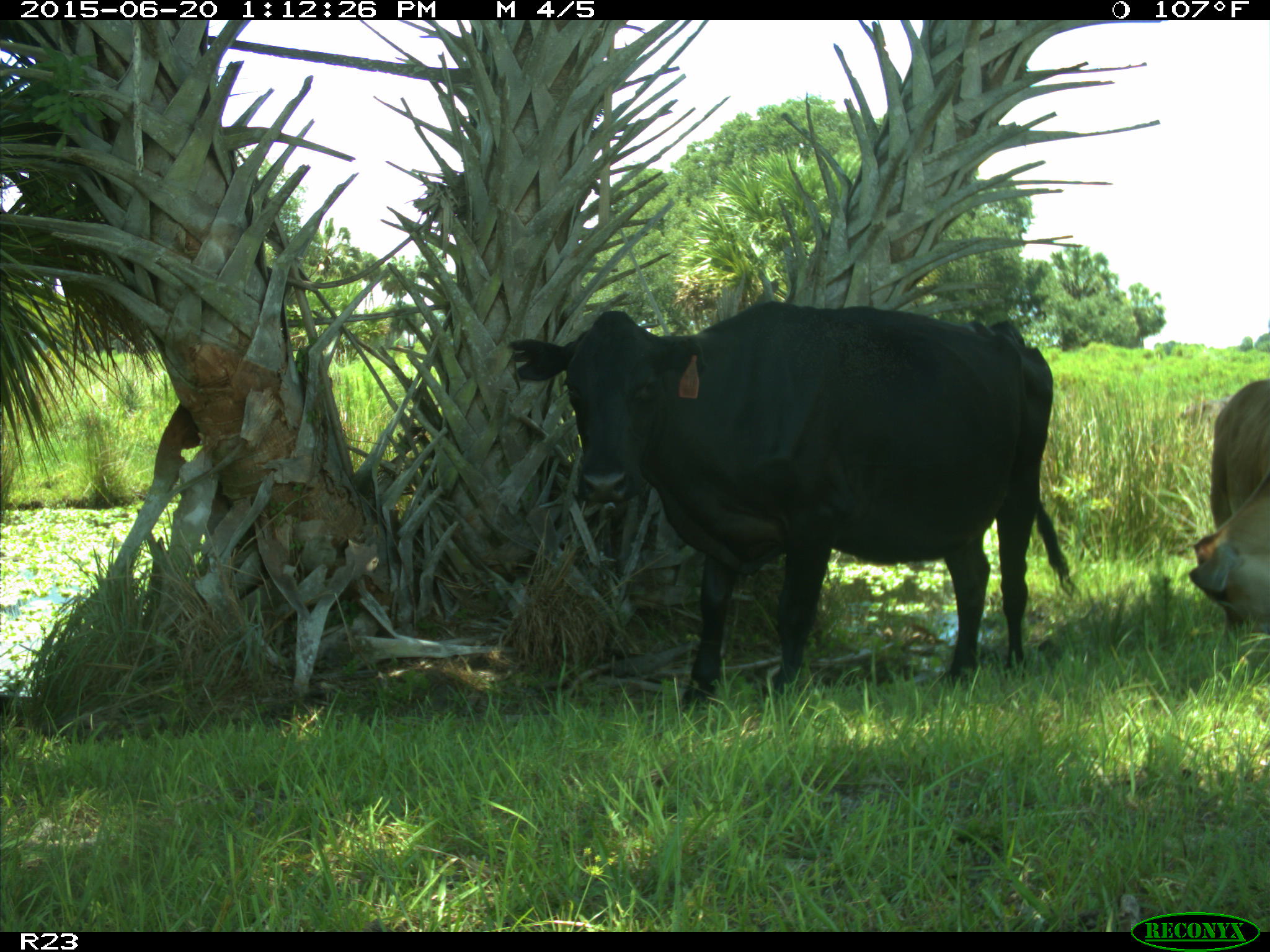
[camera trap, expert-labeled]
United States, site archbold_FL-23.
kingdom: Animalia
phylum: Chordata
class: Mammalia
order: Artiodactyla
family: Bovidae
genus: Bos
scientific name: Bos taurus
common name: domestic cow